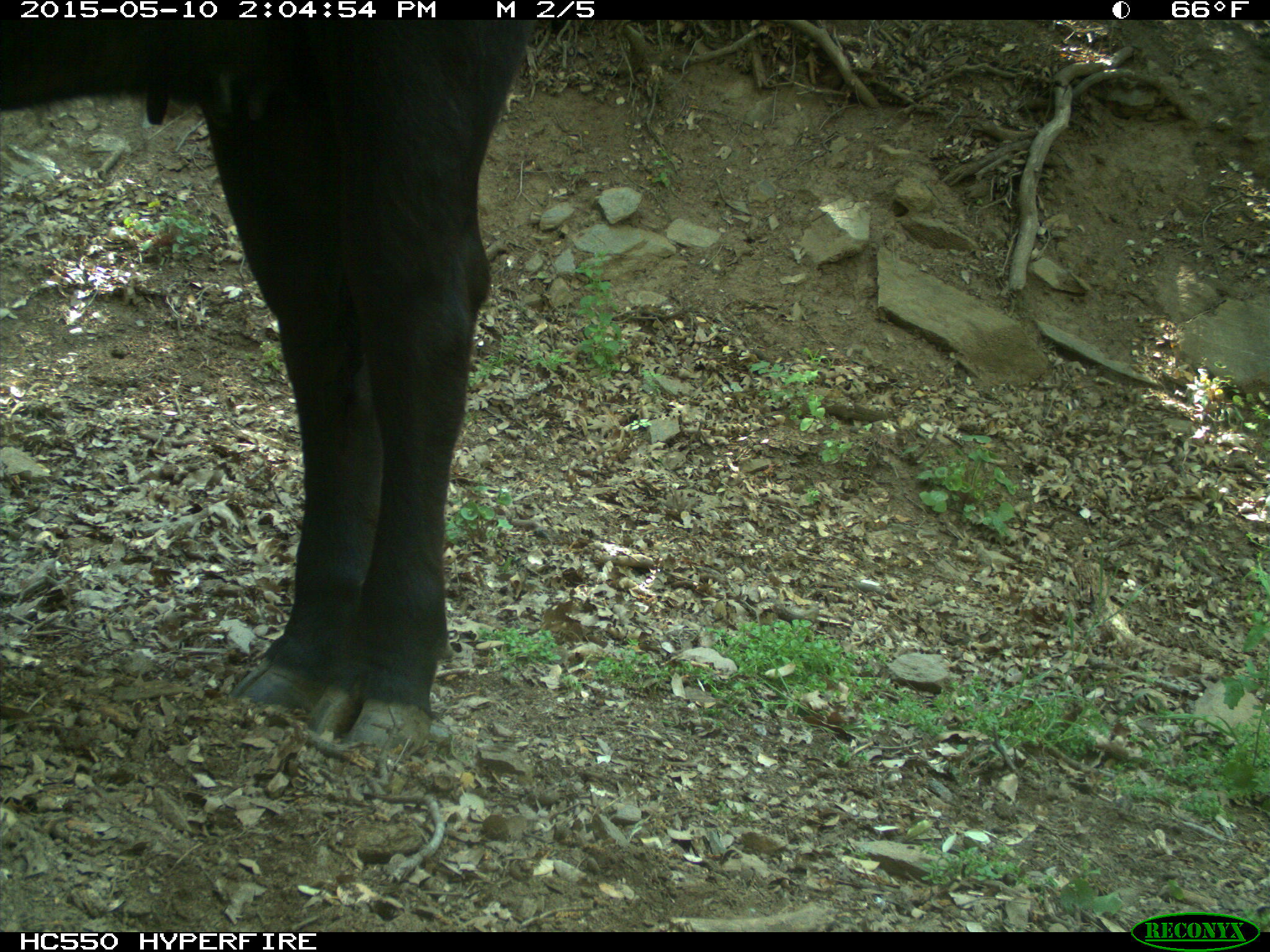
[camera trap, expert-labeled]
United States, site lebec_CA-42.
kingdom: Animalia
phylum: Chordata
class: Mammalia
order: Artiodactyla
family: Bovidae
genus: Bos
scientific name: Bos taurus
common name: domestic cow